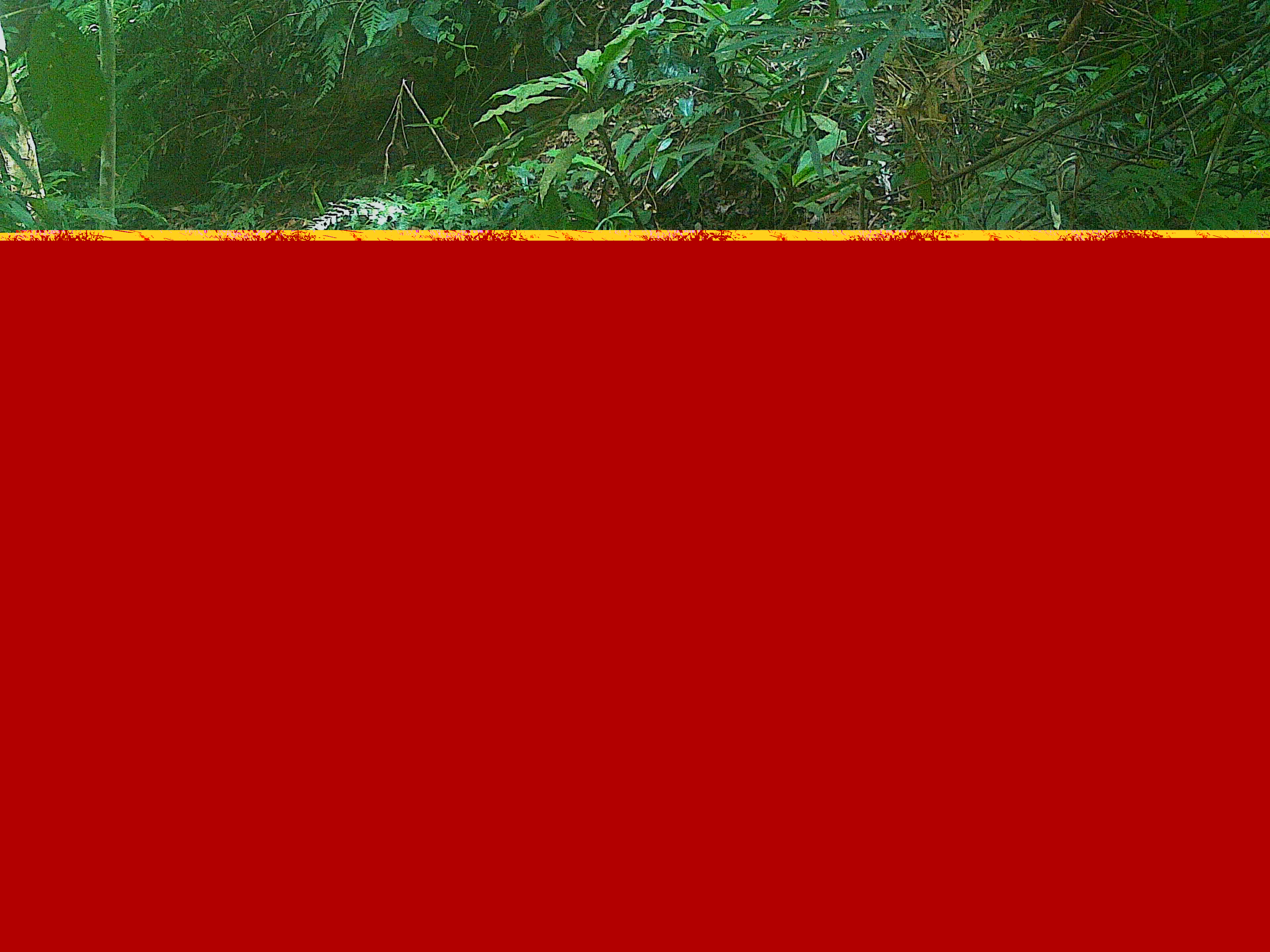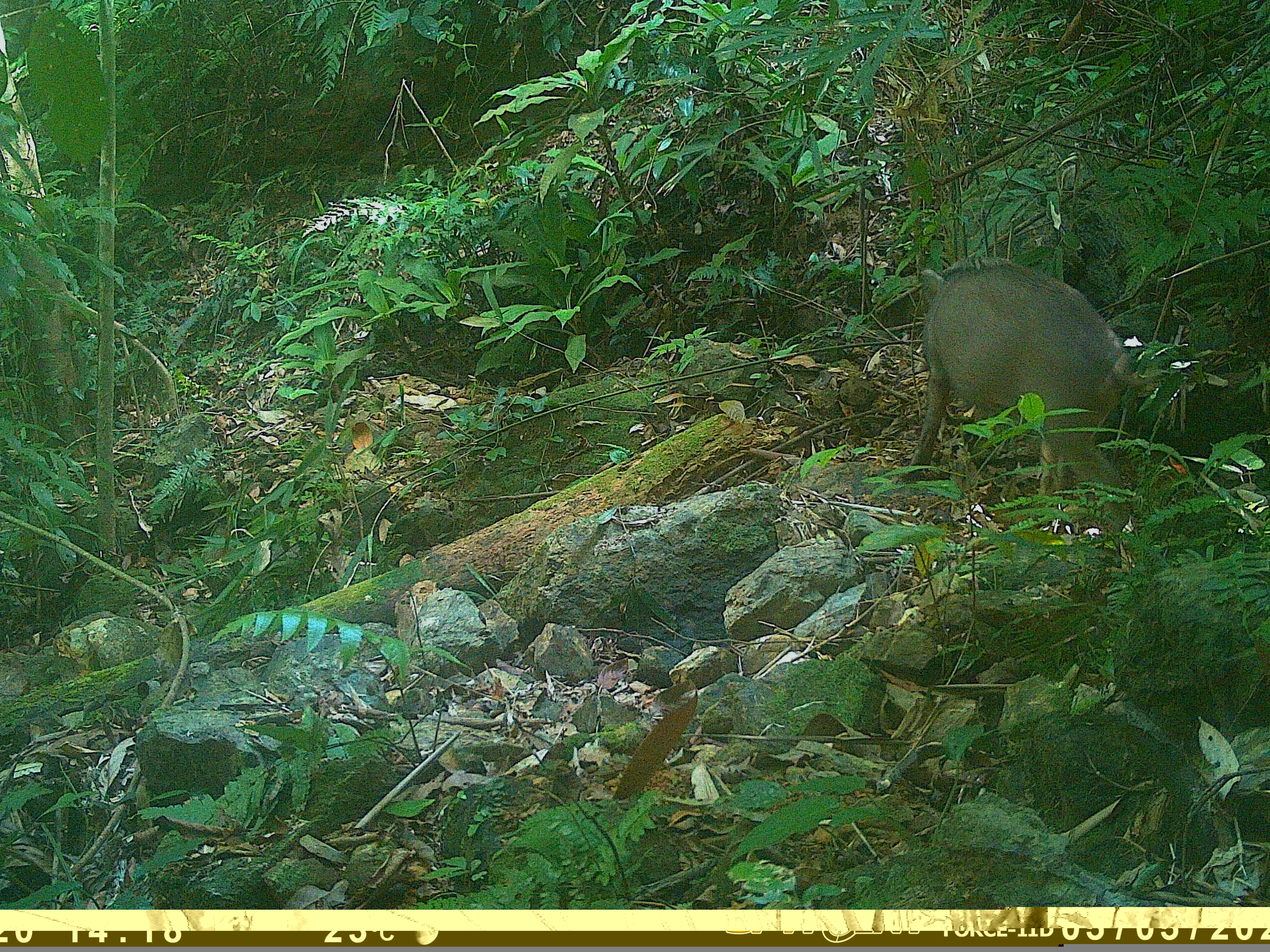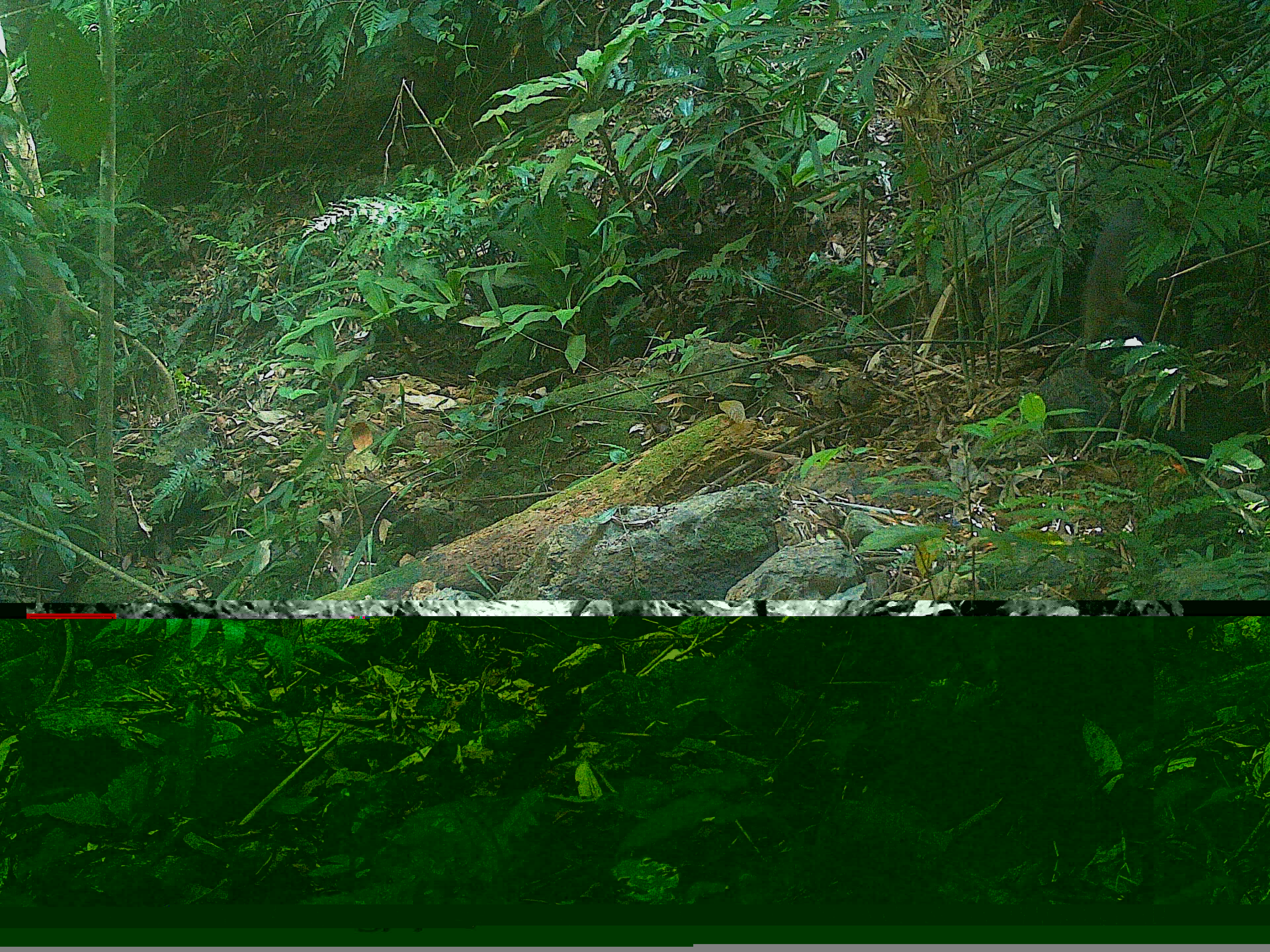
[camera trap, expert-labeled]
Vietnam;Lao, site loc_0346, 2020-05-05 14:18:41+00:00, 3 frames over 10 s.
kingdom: Animalia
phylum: Chordata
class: Mammalia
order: Artiodactyla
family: Suidae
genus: Sus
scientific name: Sus scrofa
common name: eurasian wild pig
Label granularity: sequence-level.